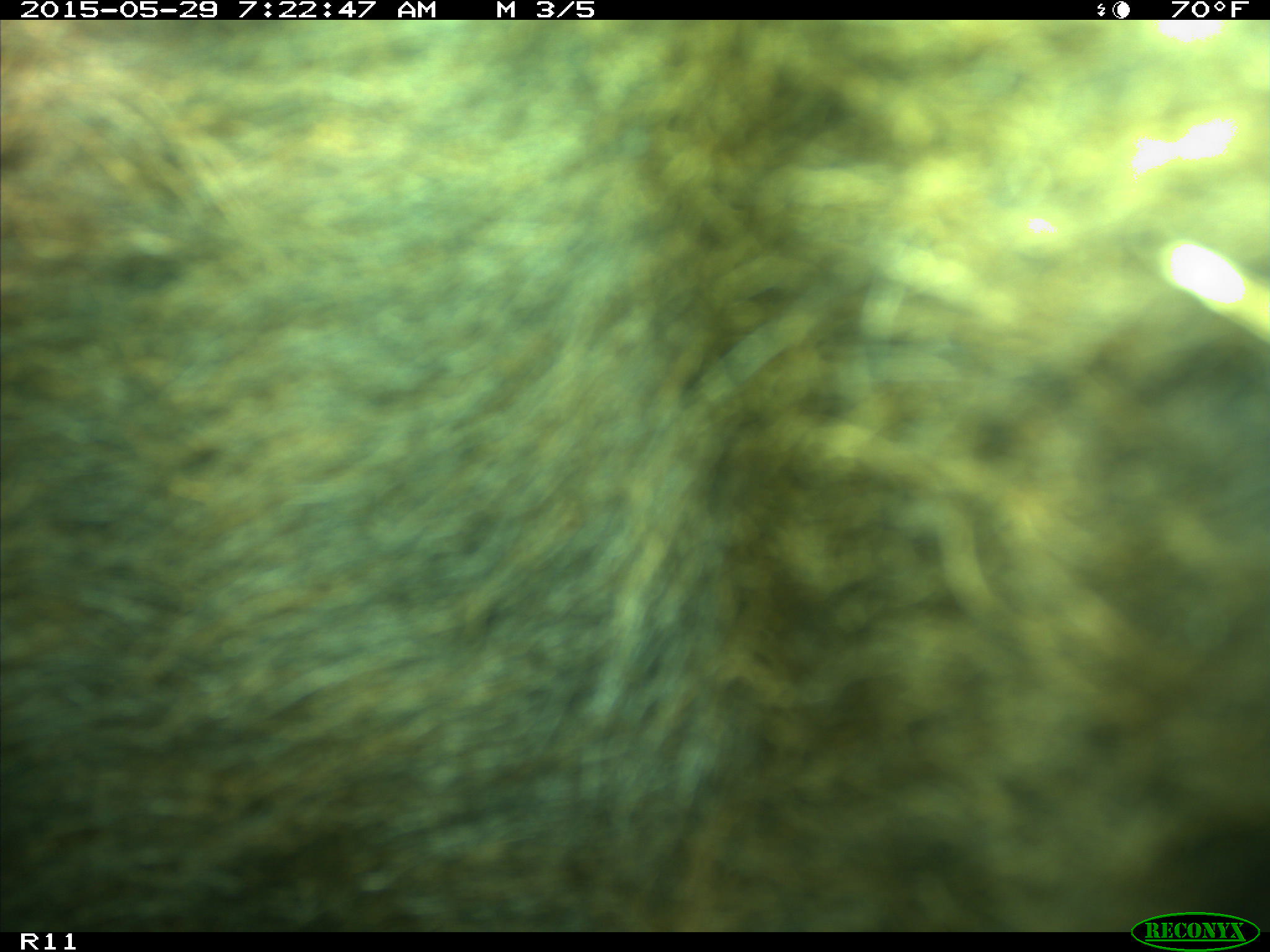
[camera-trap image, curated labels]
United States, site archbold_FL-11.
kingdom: Animalia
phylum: Chordata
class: Mammalia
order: Artiodactyla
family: Bovidae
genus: Bos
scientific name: Bos taurus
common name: domestic cow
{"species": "Bos taurus (domestic cow)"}